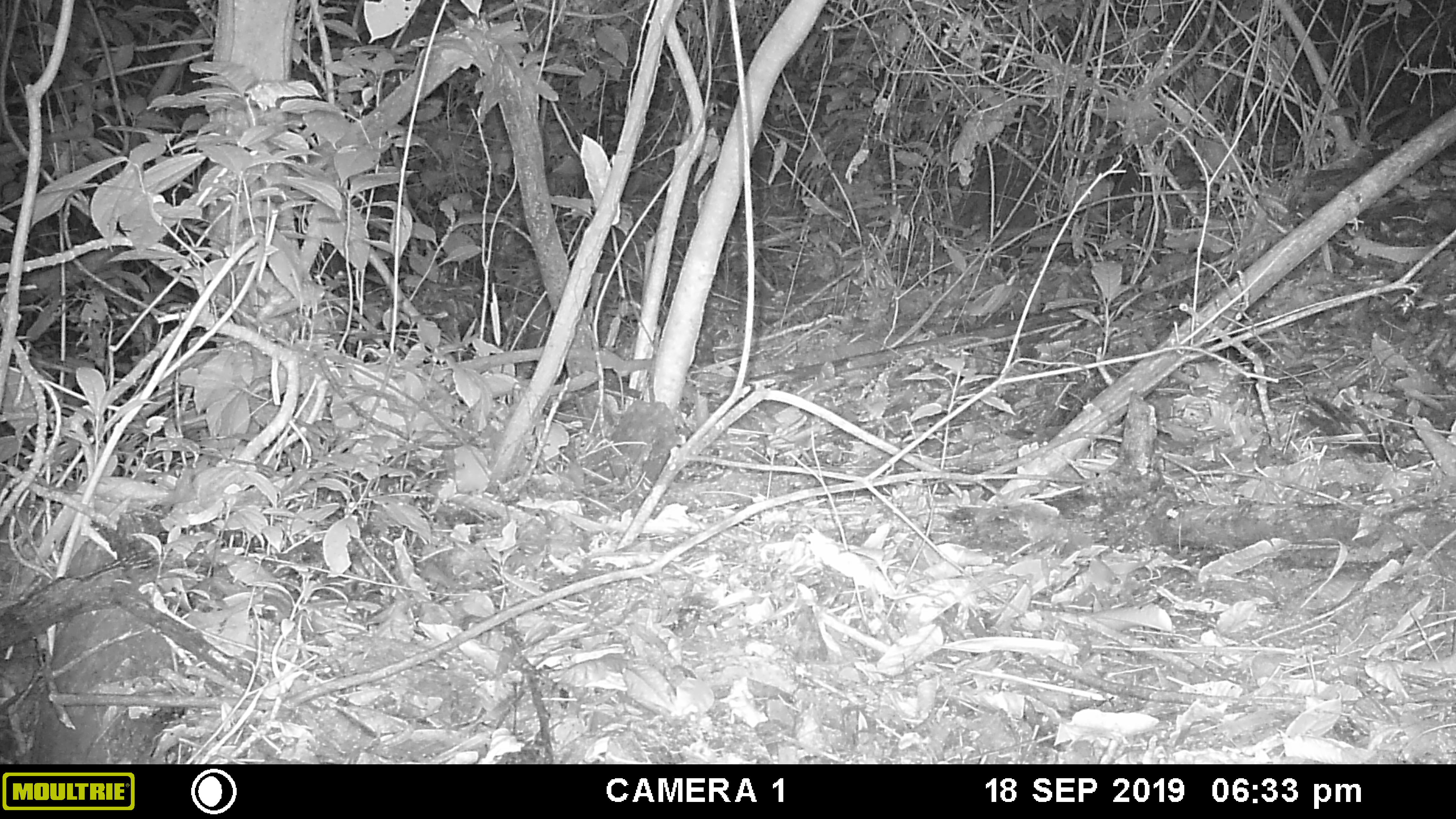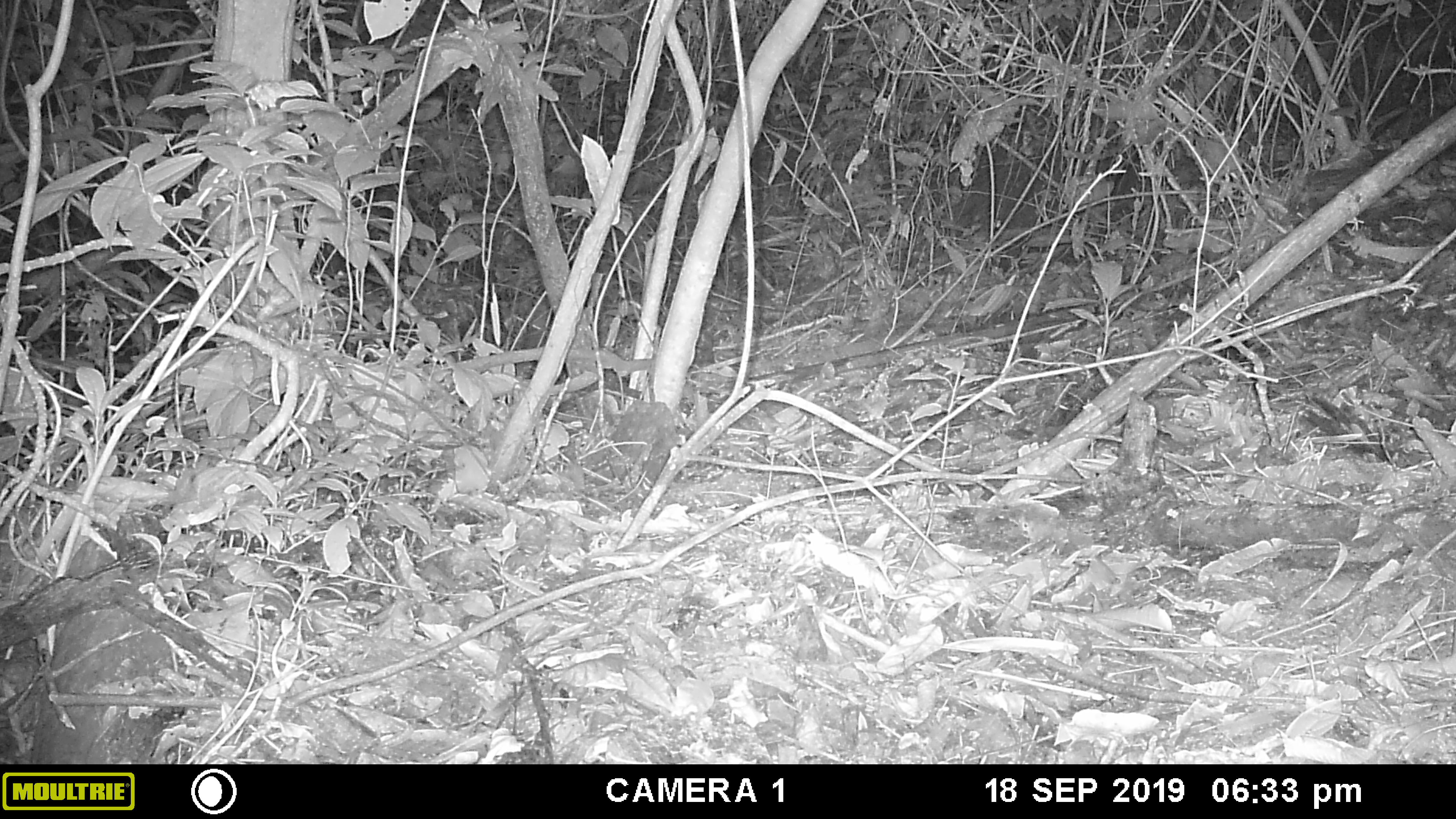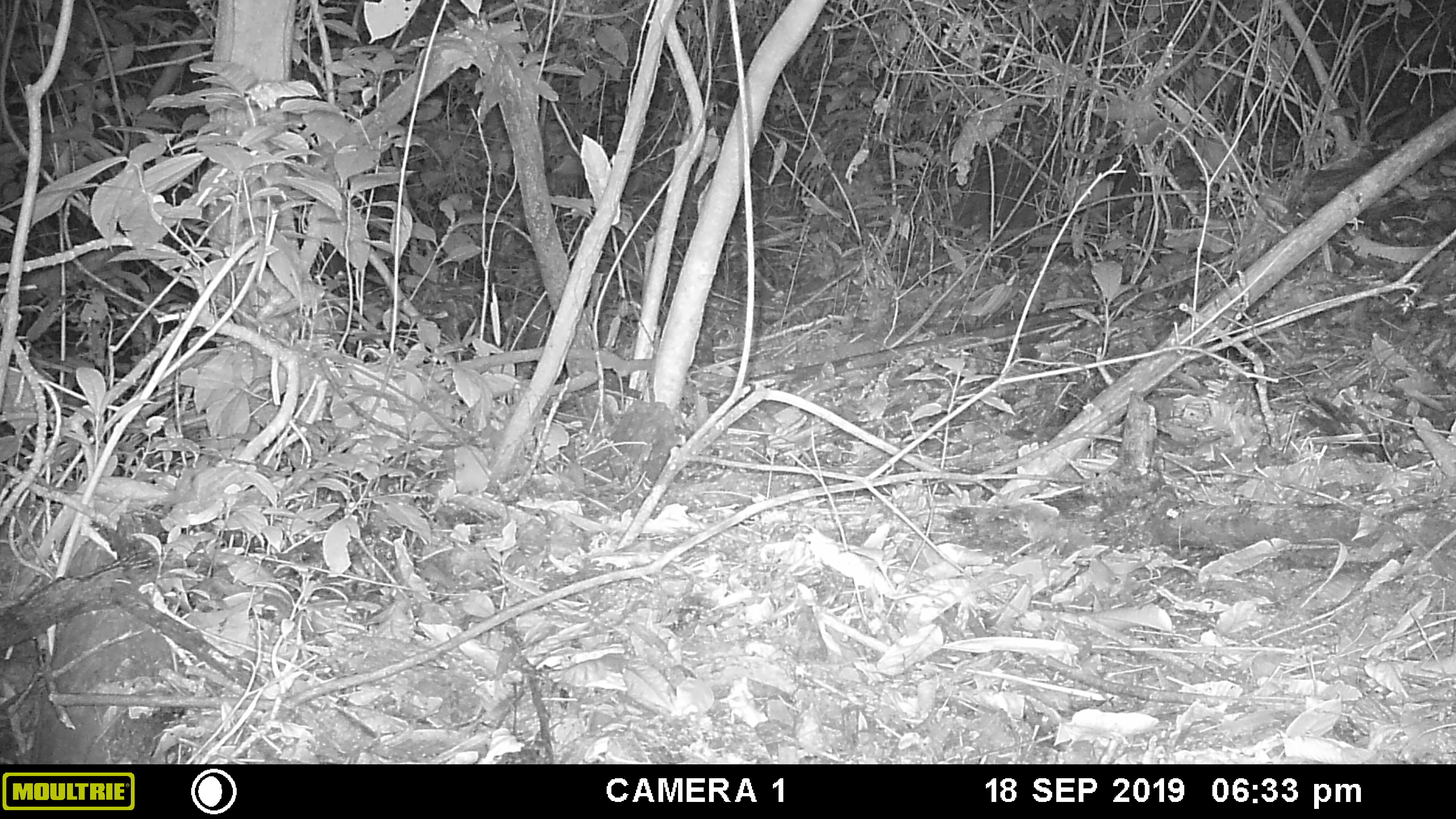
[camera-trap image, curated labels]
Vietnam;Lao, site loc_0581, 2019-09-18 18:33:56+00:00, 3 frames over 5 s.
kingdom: Animalia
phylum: Chordata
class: Mammalia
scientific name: Mammalia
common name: mammal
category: unidentified small mammal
Unidentified small mammal (mammal) (Mammalia). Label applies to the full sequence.